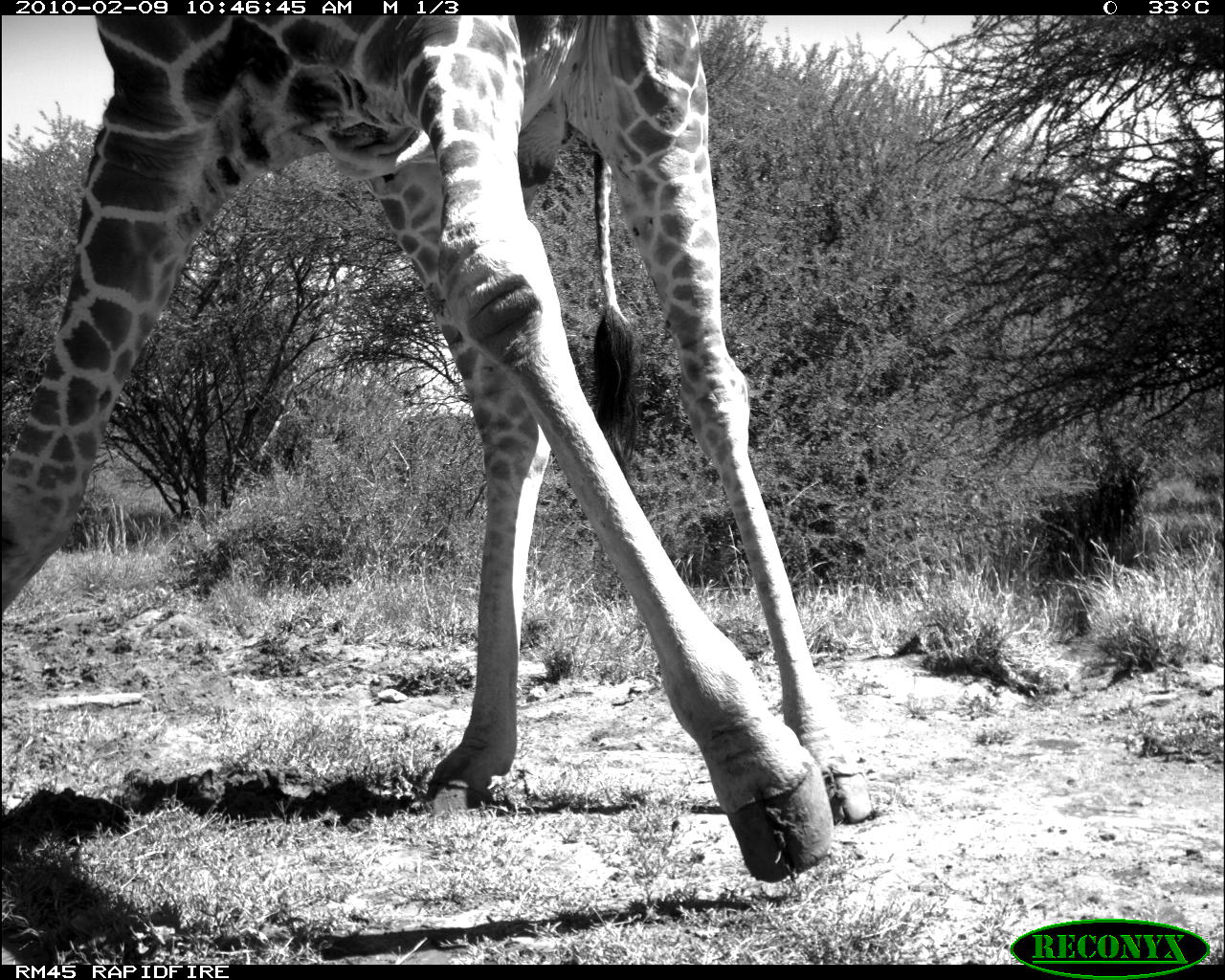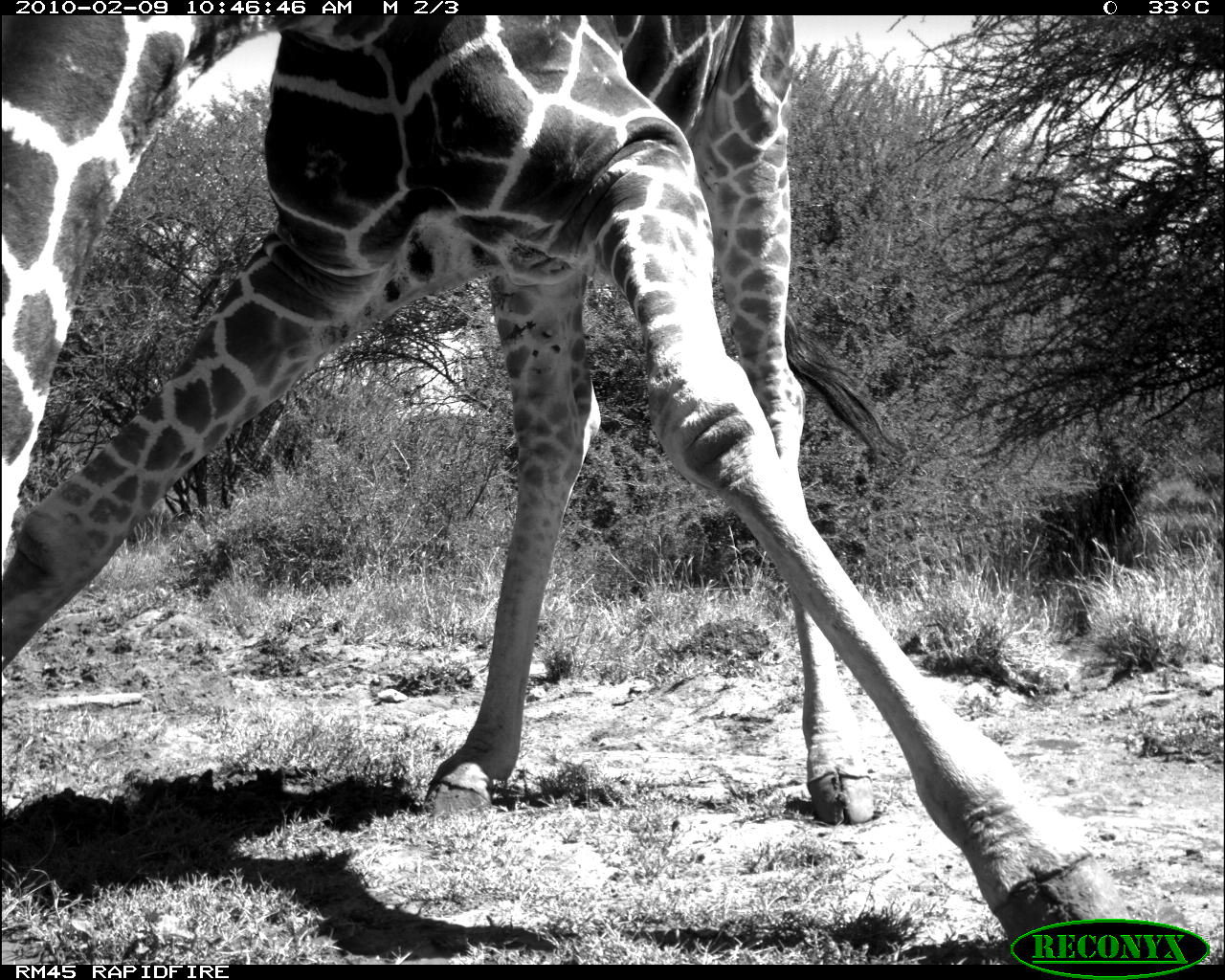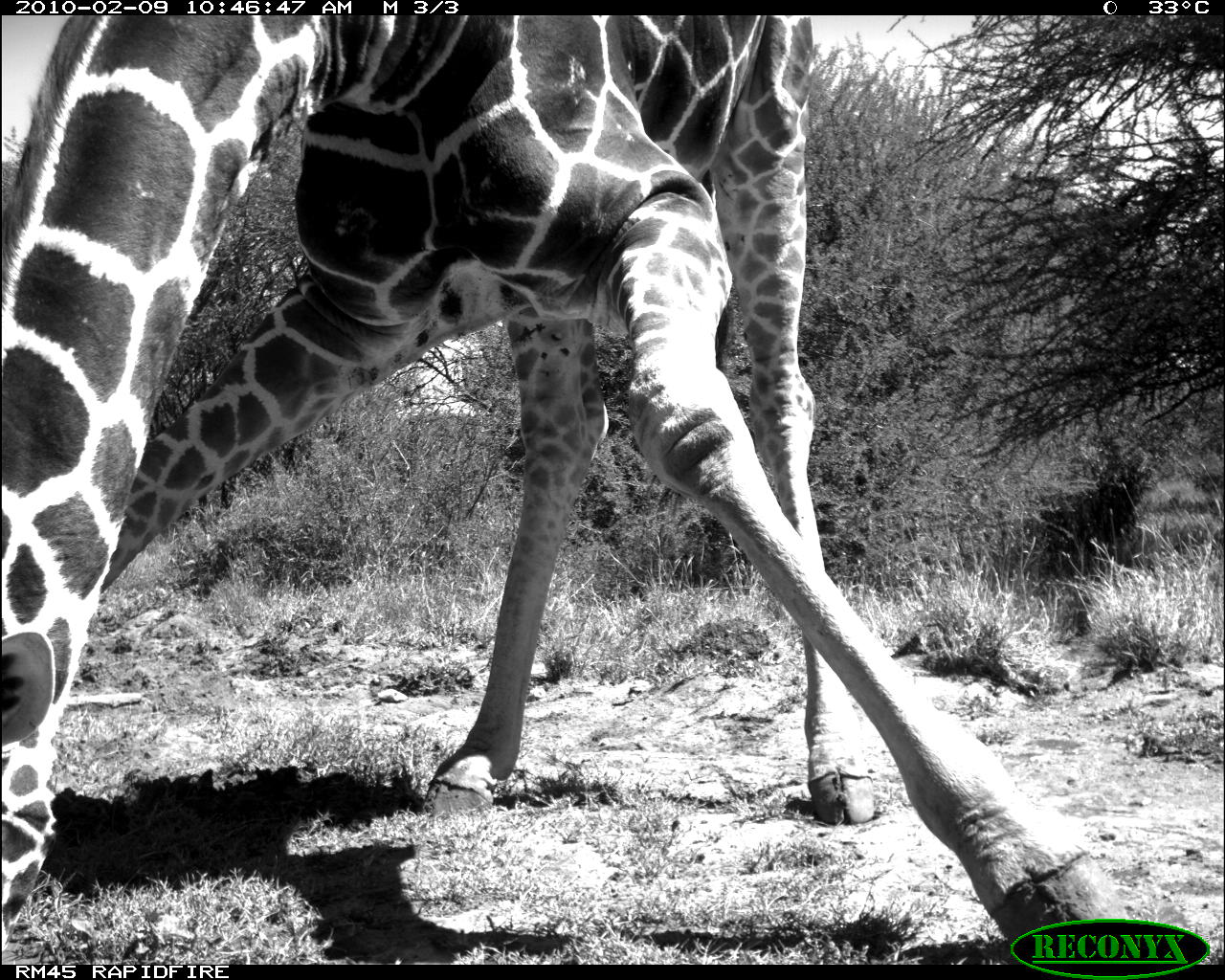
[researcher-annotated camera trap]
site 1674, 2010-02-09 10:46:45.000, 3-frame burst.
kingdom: Animalia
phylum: Chordata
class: Mammalia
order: Artiodactyla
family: Giraffidae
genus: Giraffa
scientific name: Giraffa camelopardalis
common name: giraffe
Giraffa camelopardalis (giraffe), count 1.